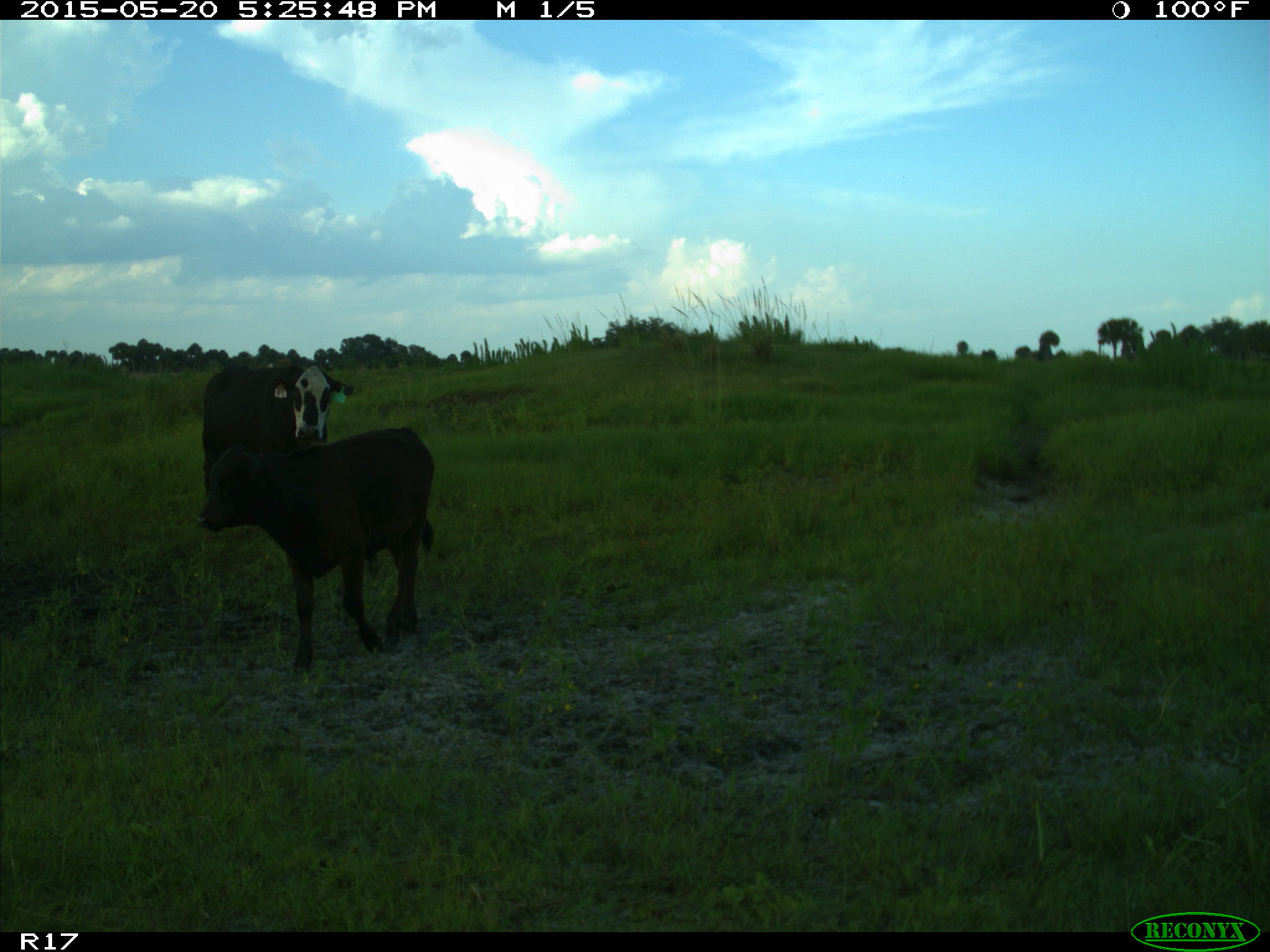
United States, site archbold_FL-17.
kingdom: Animalia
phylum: Chordata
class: Mammalia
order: Artiodactyla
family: Bovidae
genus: Bos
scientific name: Bos taurus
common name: domestic cow